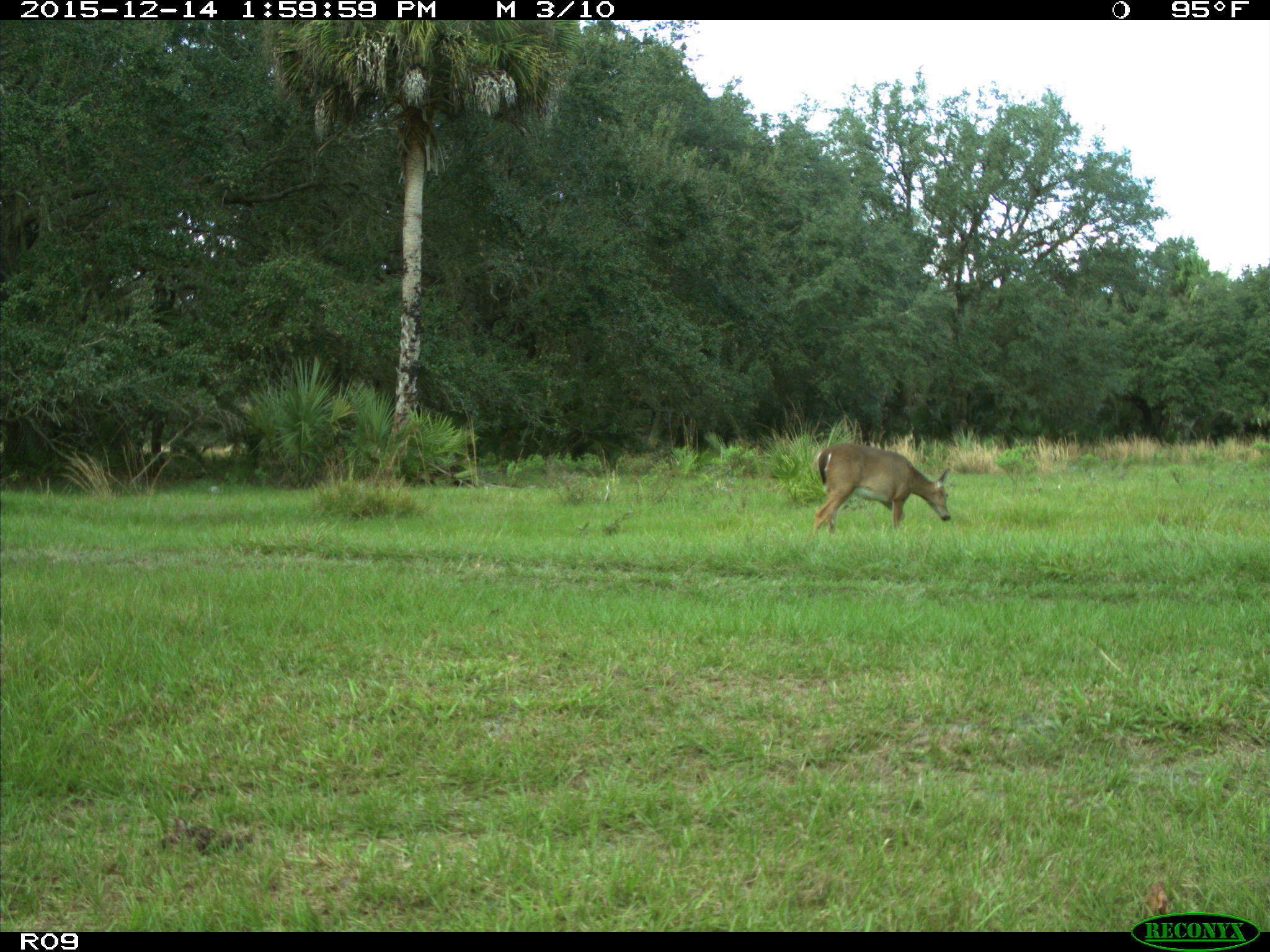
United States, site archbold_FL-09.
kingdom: Animalia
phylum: Chordata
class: Mammalia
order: Artiodactyla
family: Cervidae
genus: Odocoileus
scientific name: Odocoileus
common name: deer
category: unidentified deer